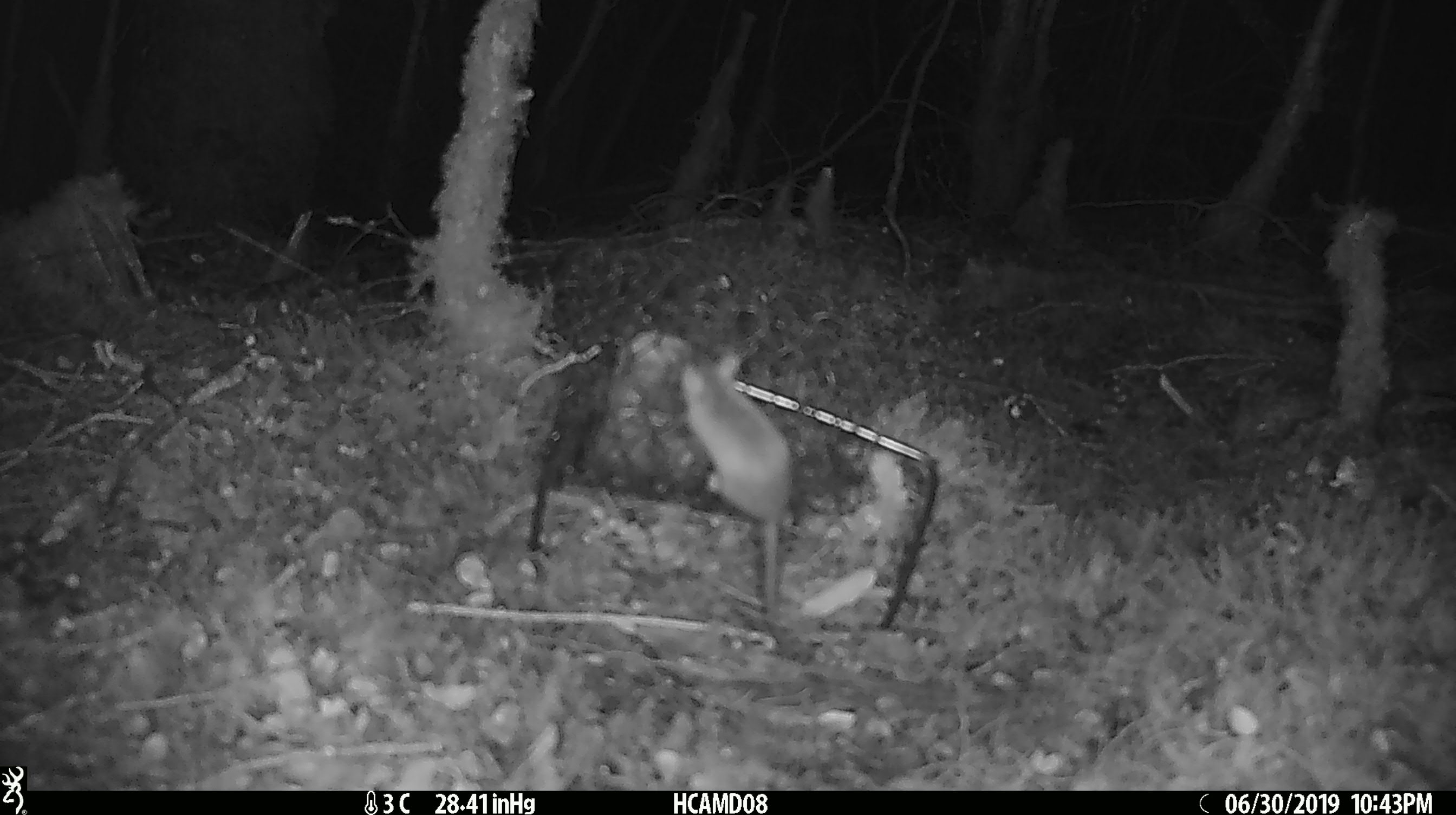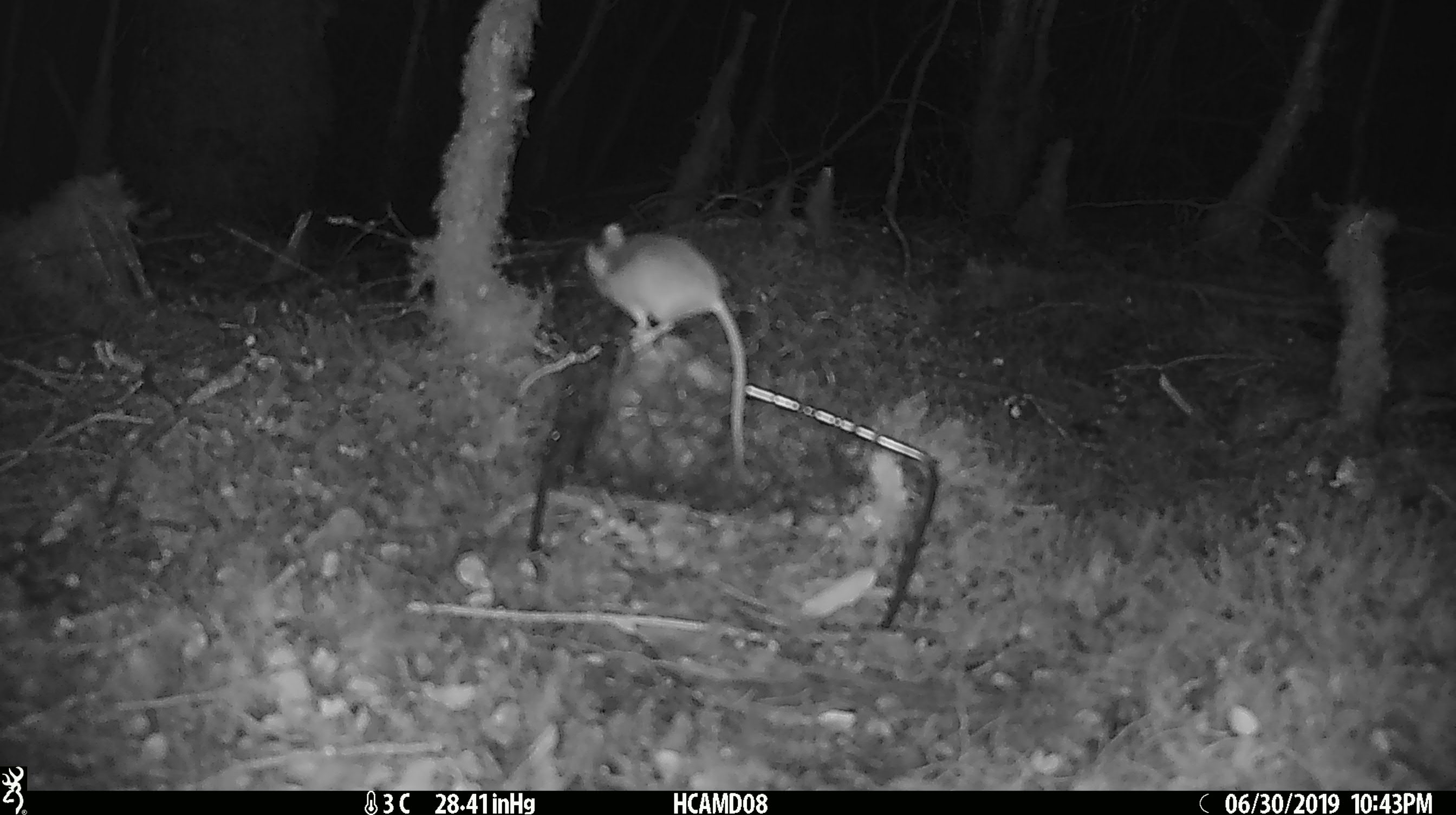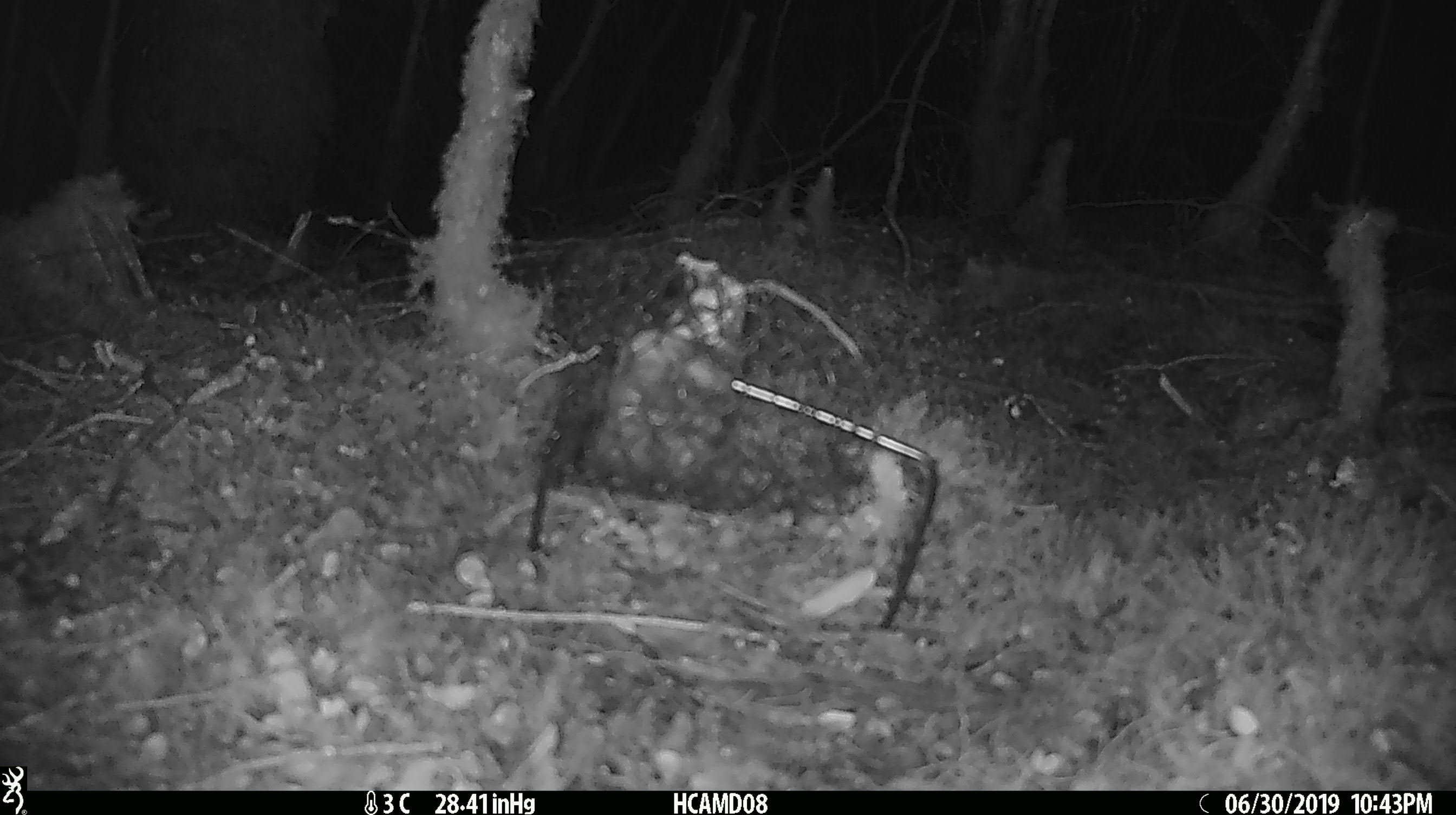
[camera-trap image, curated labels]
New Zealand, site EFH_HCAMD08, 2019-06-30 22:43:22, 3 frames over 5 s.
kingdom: Animalia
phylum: Chordata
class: Mammalia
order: Rodentia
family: Muridae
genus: Mus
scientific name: Mus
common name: mouse